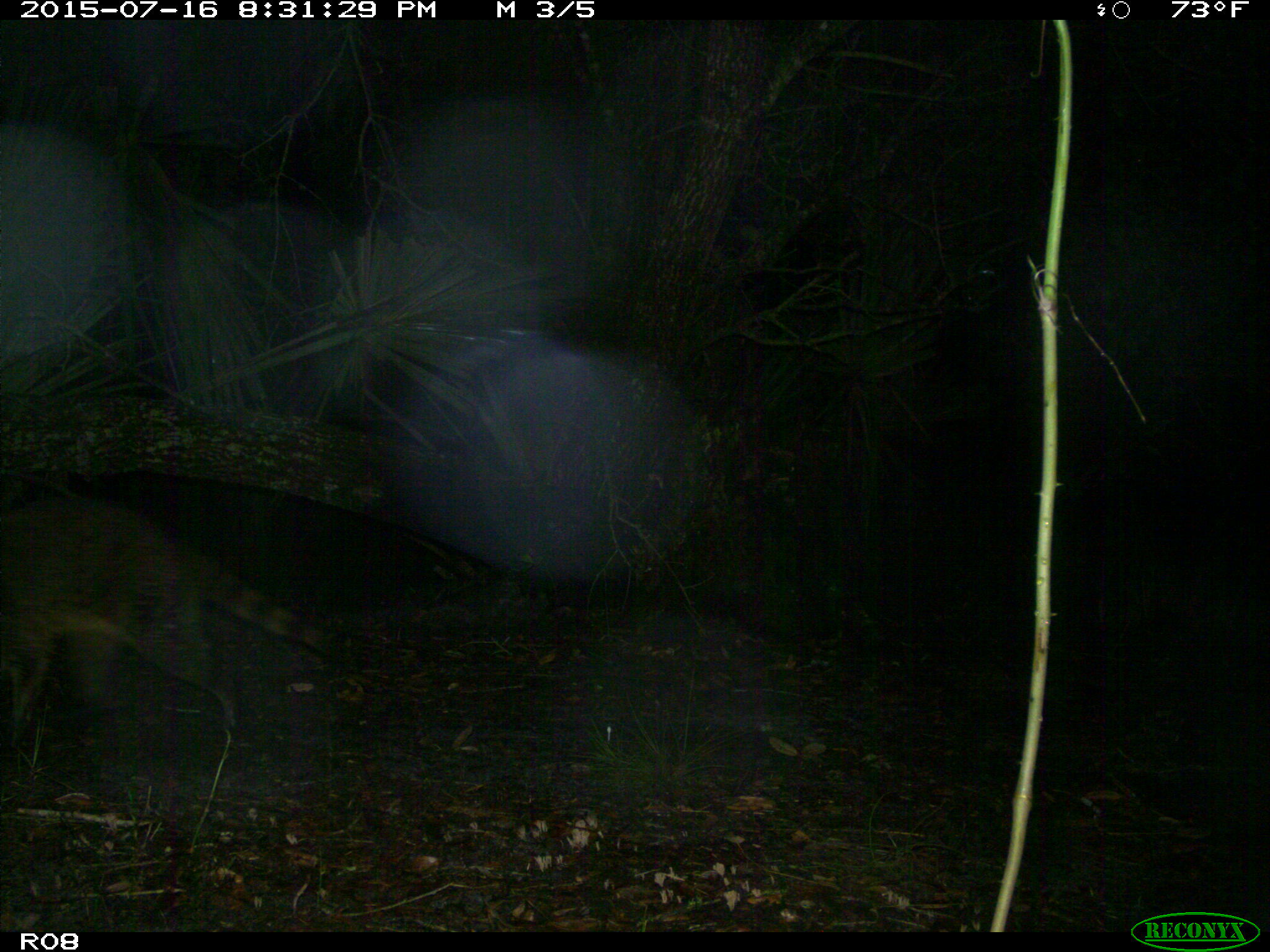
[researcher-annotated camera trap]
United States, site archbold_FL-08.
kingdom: Animalia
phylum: Chordata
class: Mammalia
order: Carnivora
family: Procyonidae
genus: Procyon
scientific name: Procyon lotor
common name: common raccoon